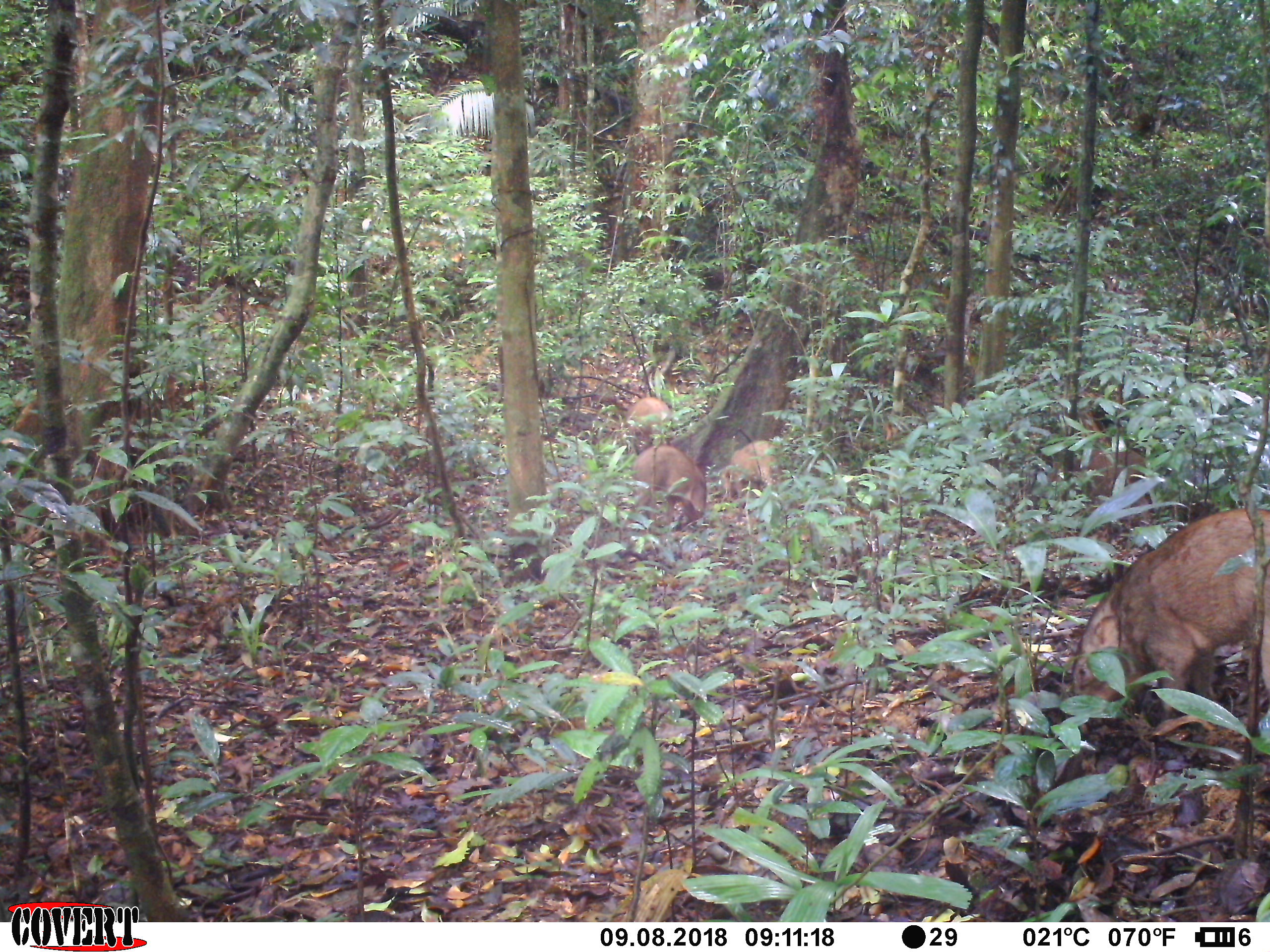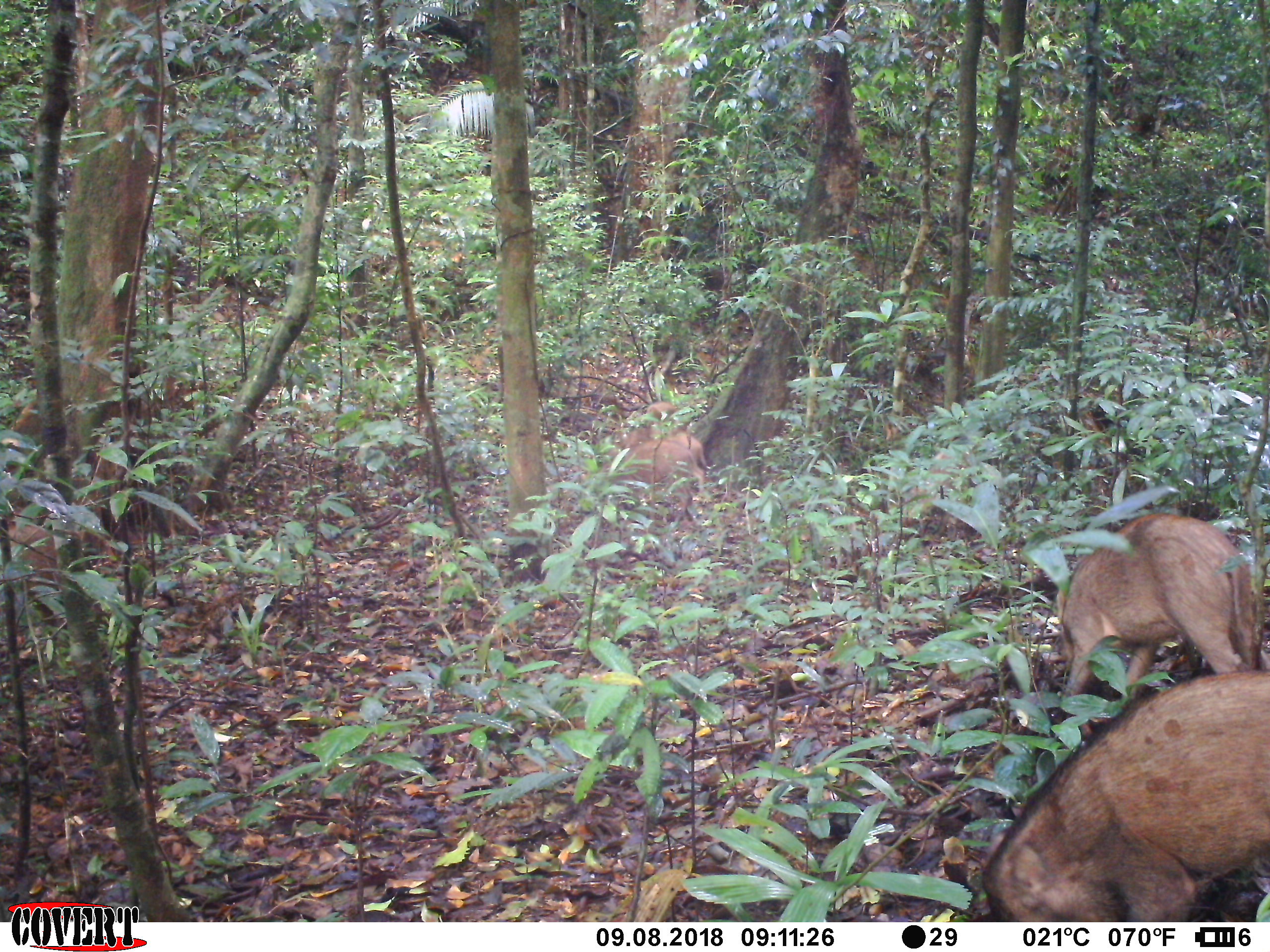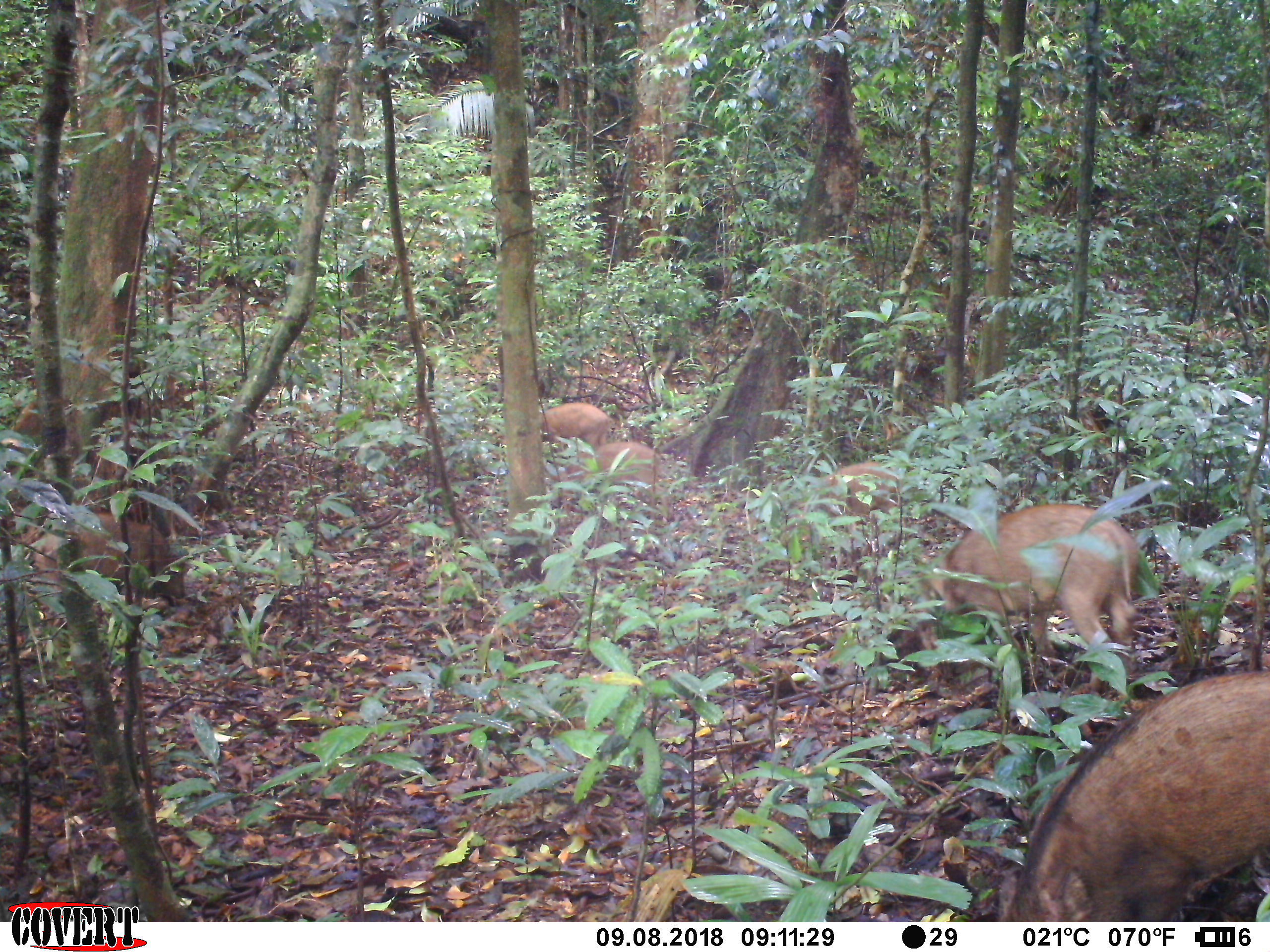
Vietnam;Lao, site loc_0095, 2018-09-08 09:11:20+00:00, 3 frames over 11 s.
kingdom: Animalia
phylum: Chordata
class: Mammalia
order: Artiodactyla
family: Suidae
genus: Sus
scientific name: Sus scrofa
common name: eurasian wild pig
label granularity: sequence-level